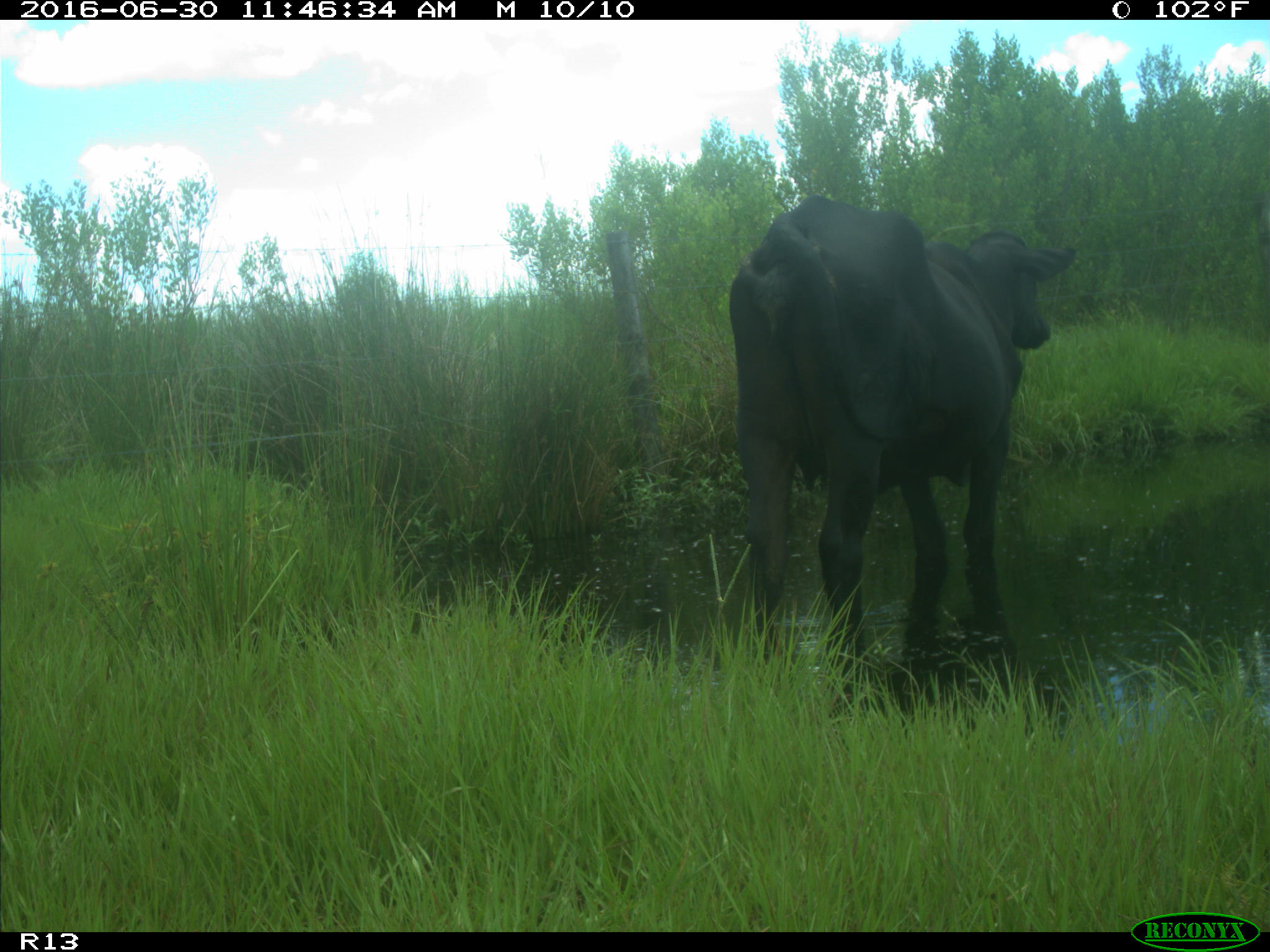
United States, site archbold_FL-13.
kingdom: Animalia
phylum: Chordata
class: Mammalia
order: Artiodactyla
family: Bovidae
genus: Bos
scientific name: Bos taurus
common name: domestic cow